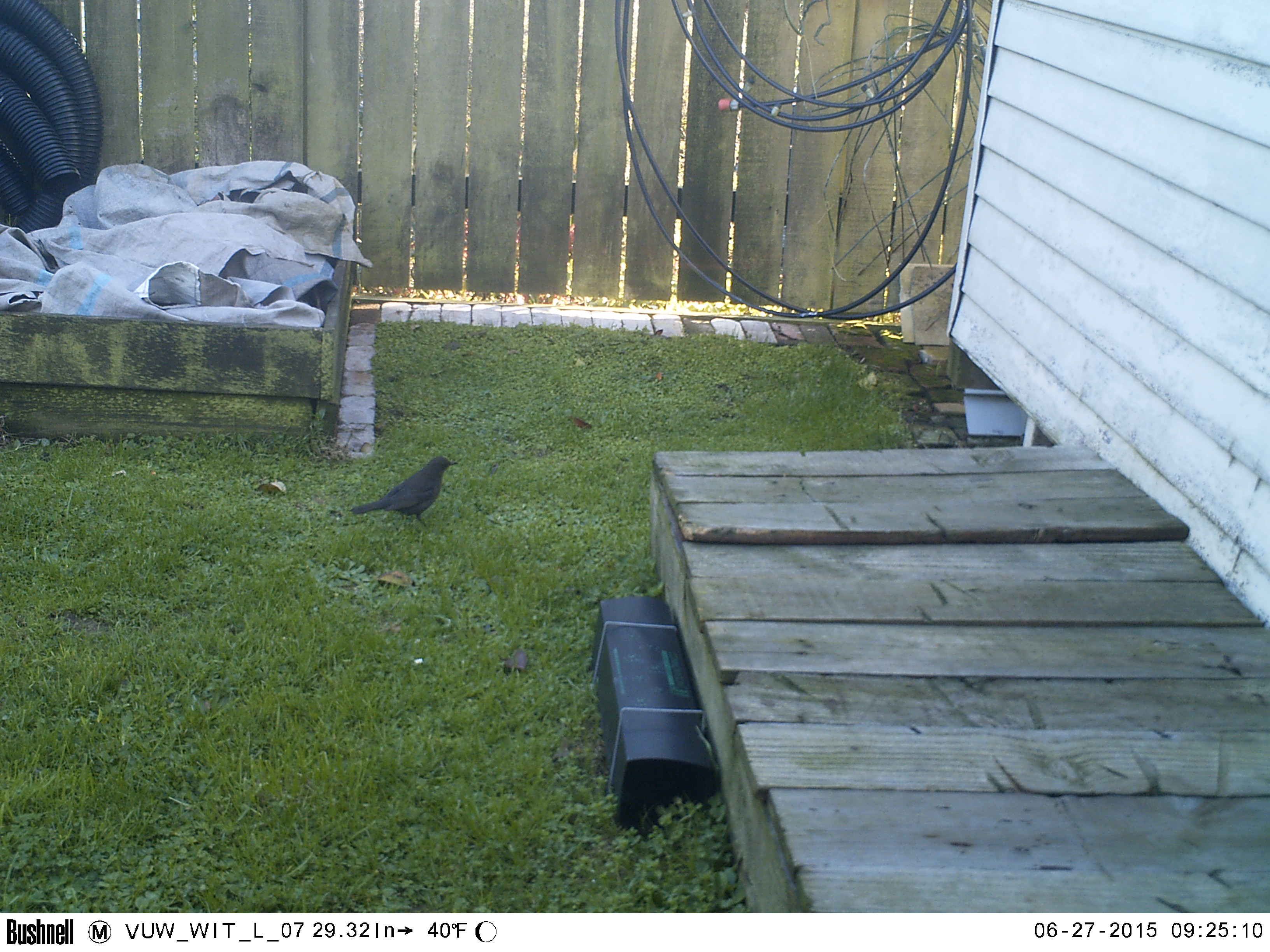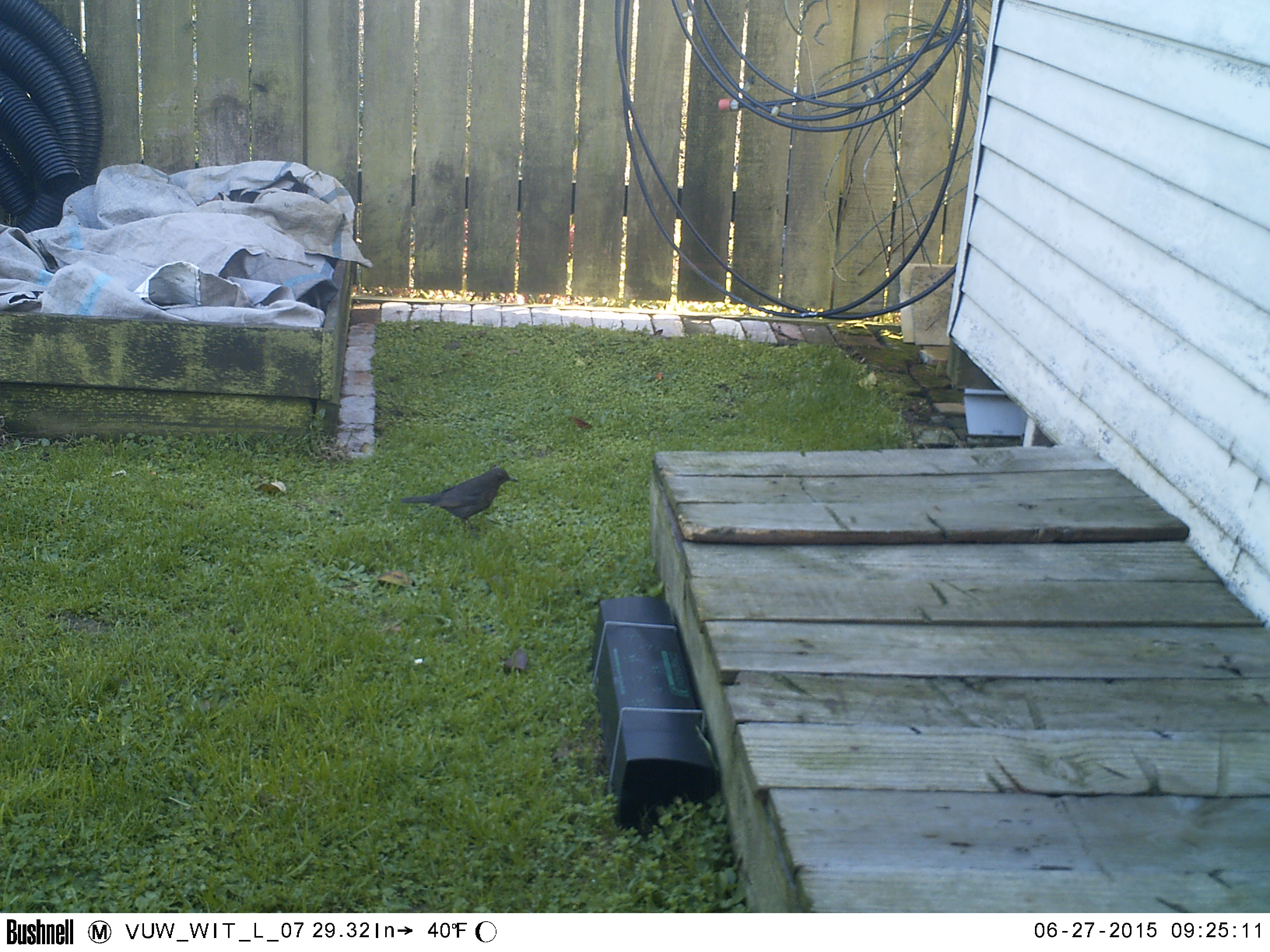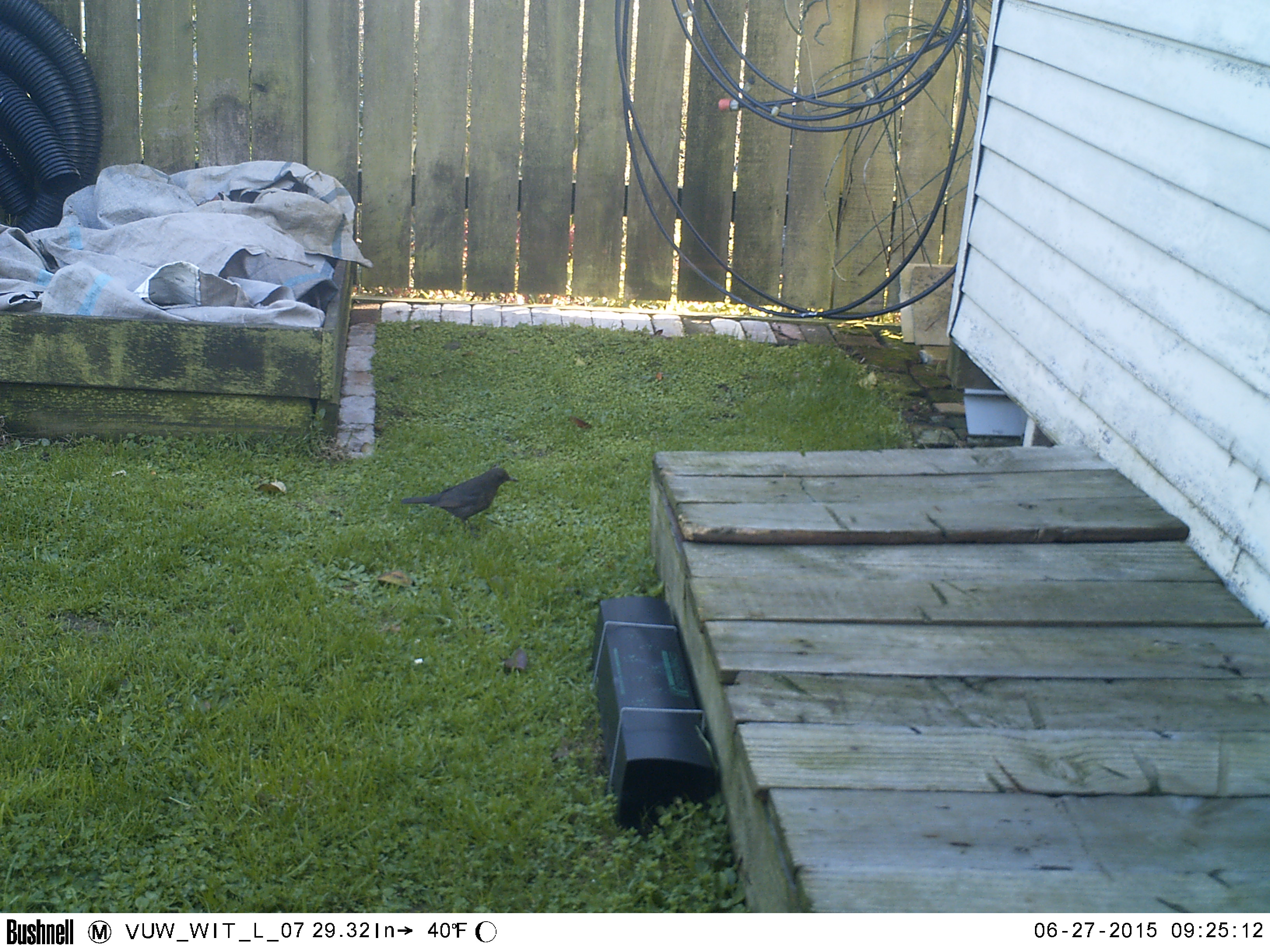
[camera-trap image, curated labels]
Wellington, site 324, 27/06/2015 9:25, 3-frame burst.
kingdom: Animalia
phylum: Chordata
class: Aves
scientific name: Aves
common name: bird